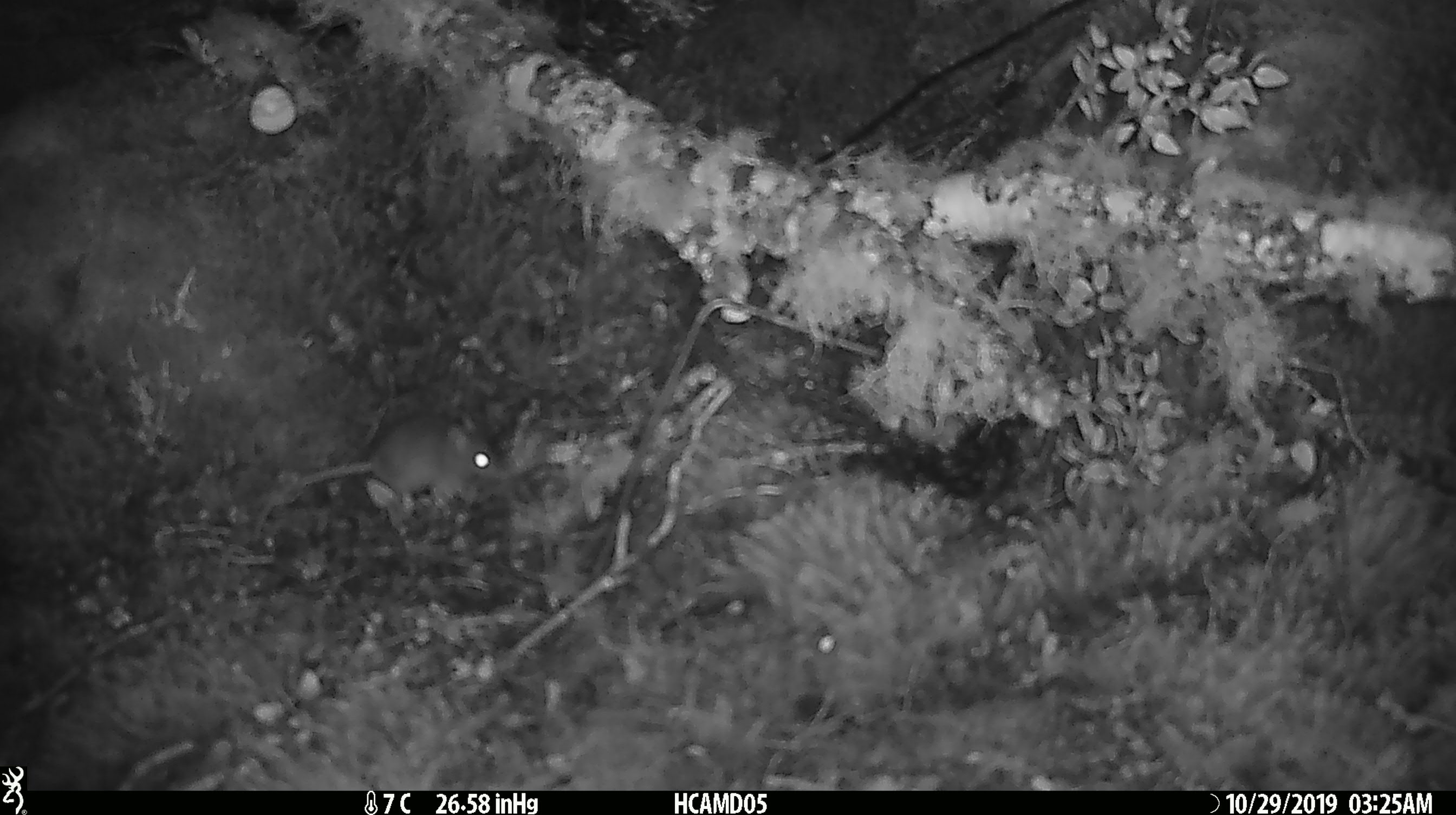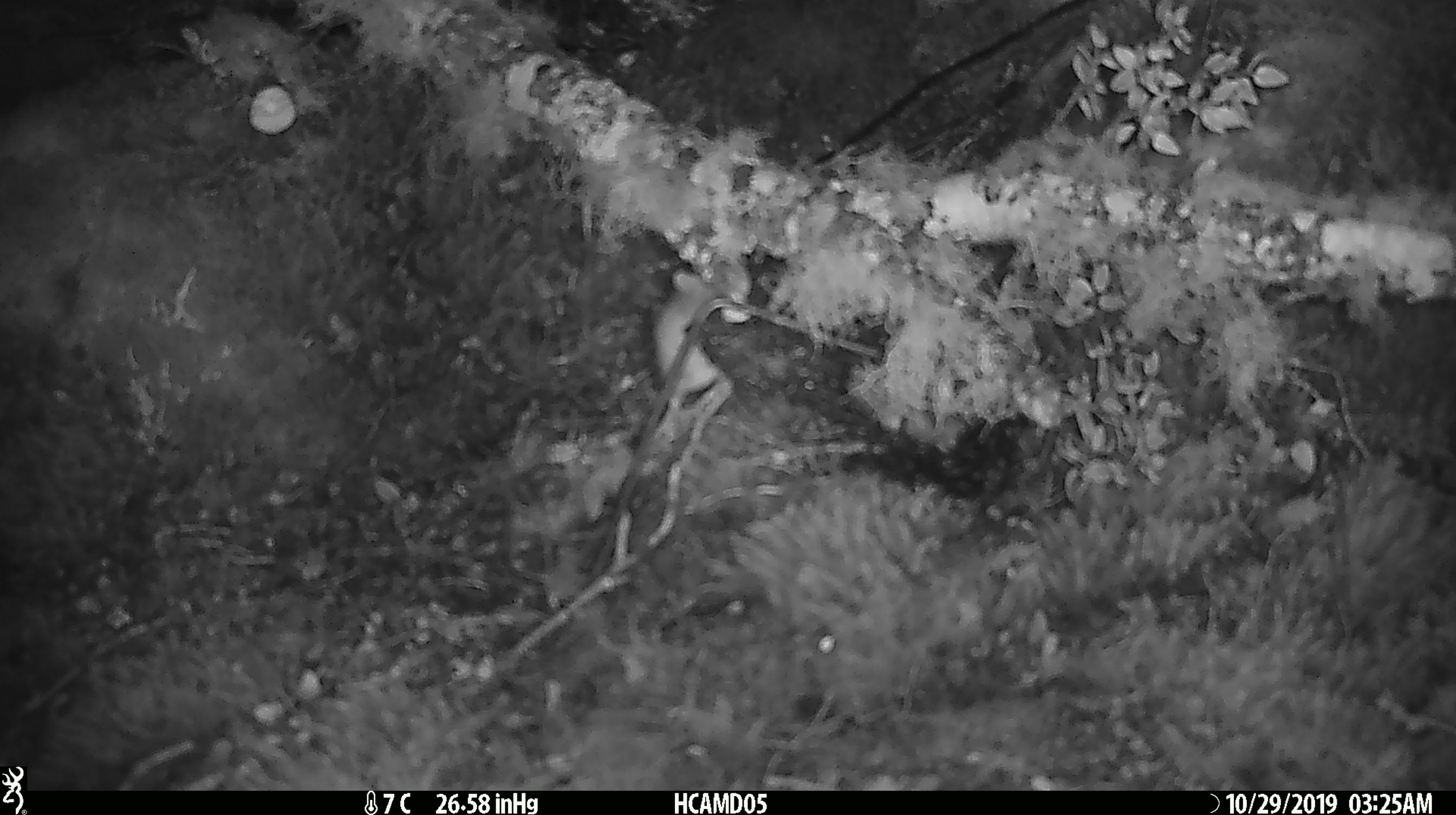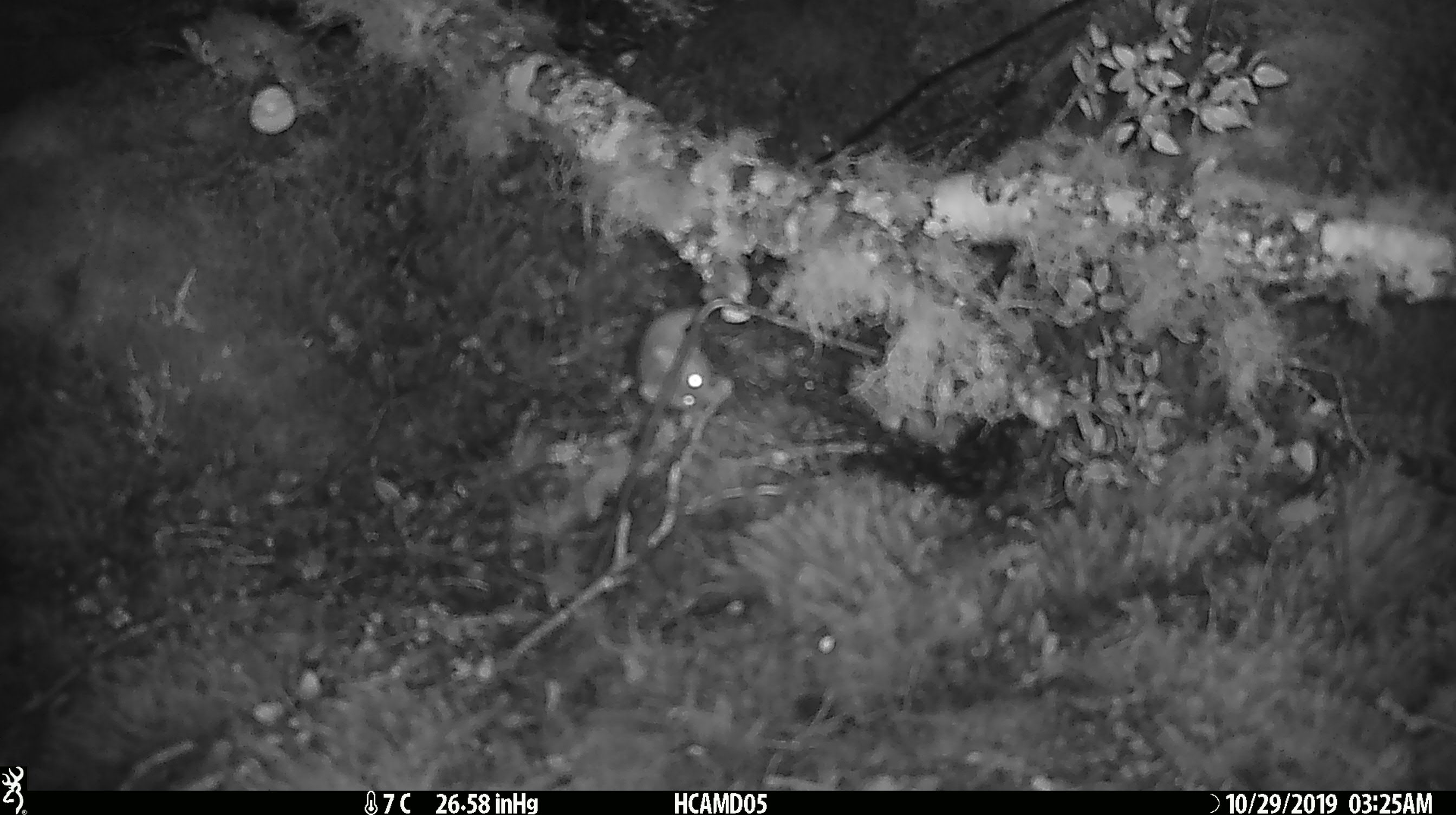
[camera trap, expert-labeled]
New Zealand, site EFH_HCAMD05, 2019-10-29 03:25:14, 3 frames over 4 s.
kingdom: Animalia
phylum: Chordata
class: Mammalia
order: Rodentia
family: Muridae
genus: Mus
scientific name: Mus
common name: mouse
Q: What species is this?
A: Mouse (Mus).